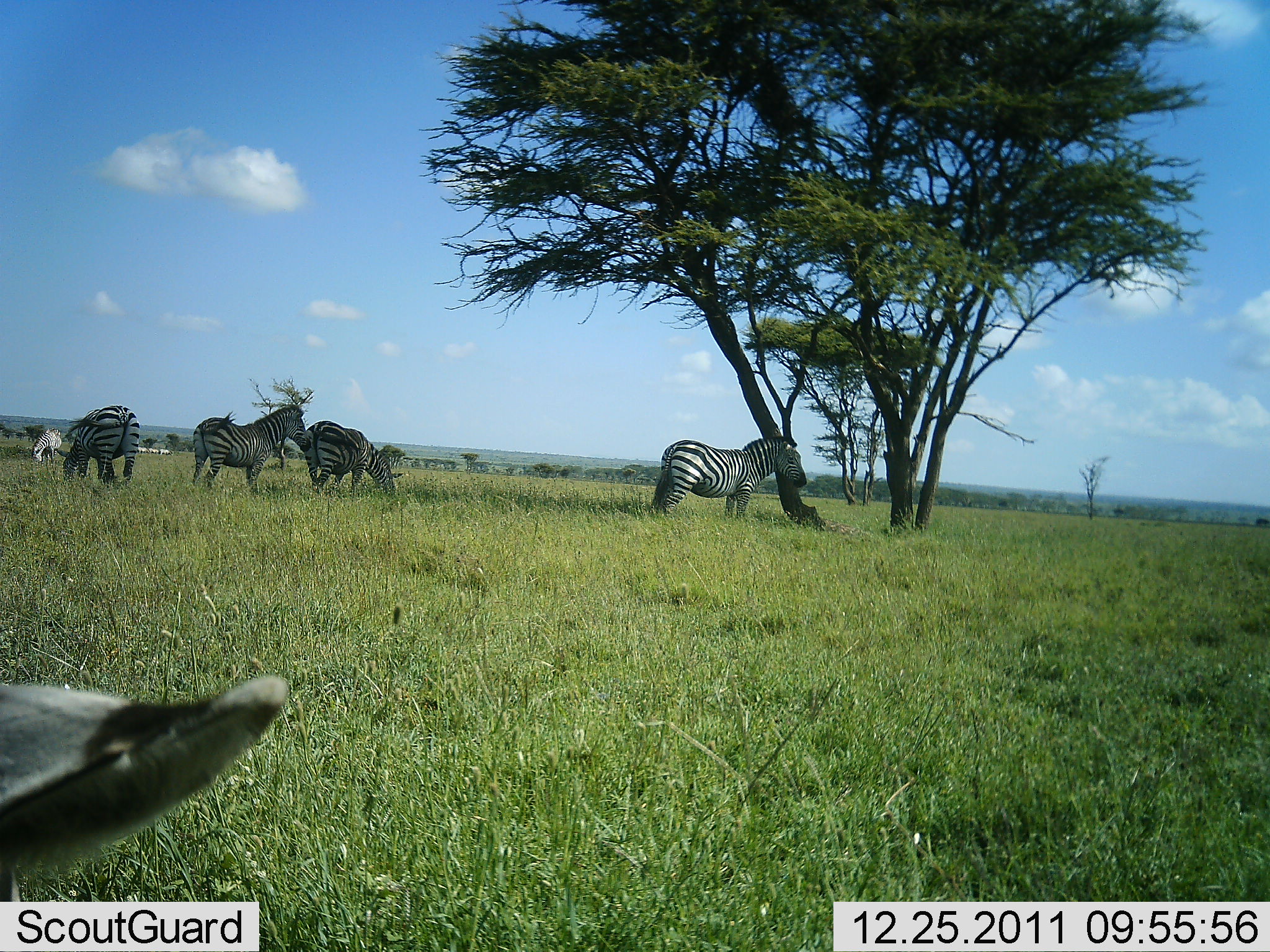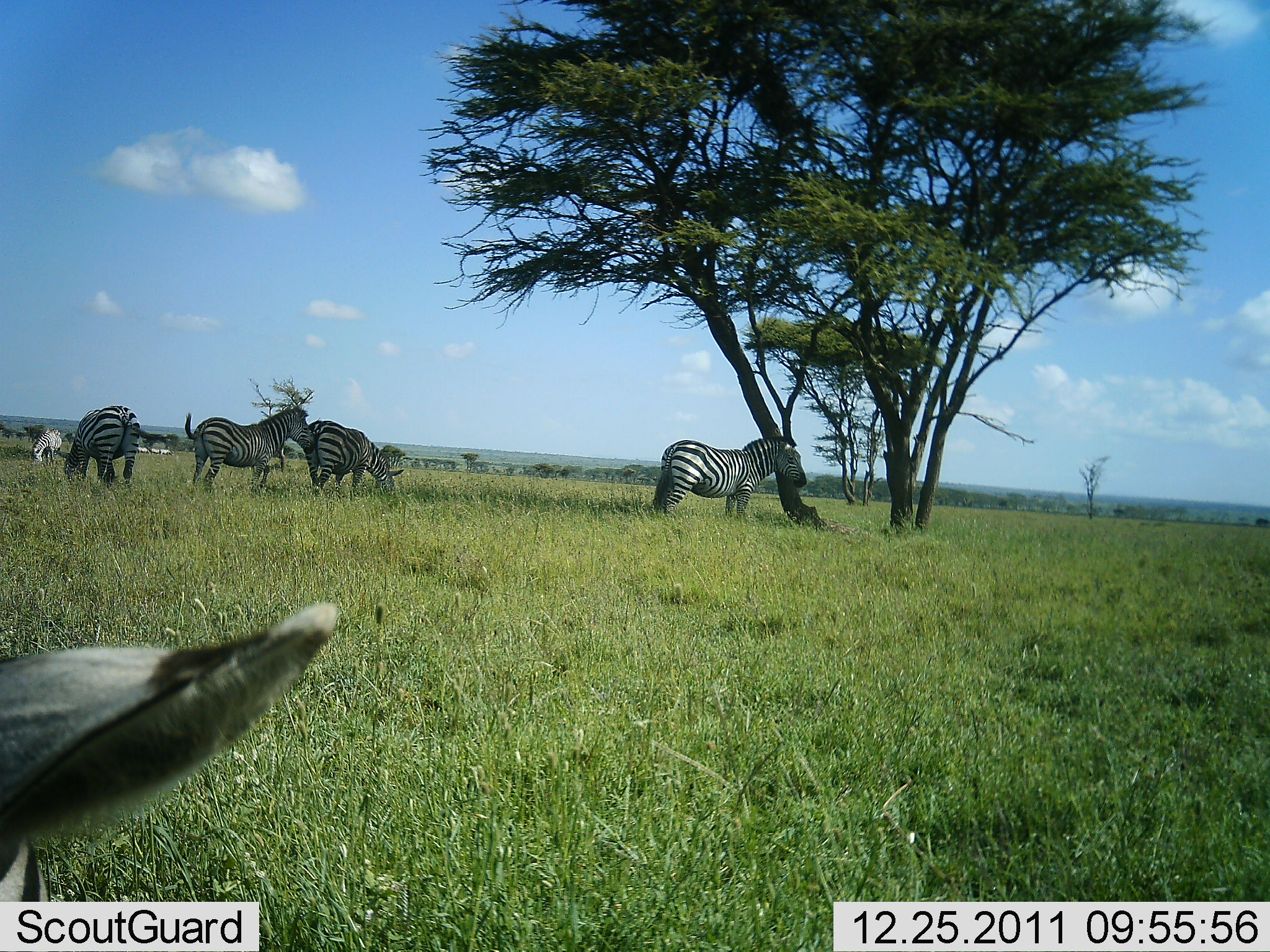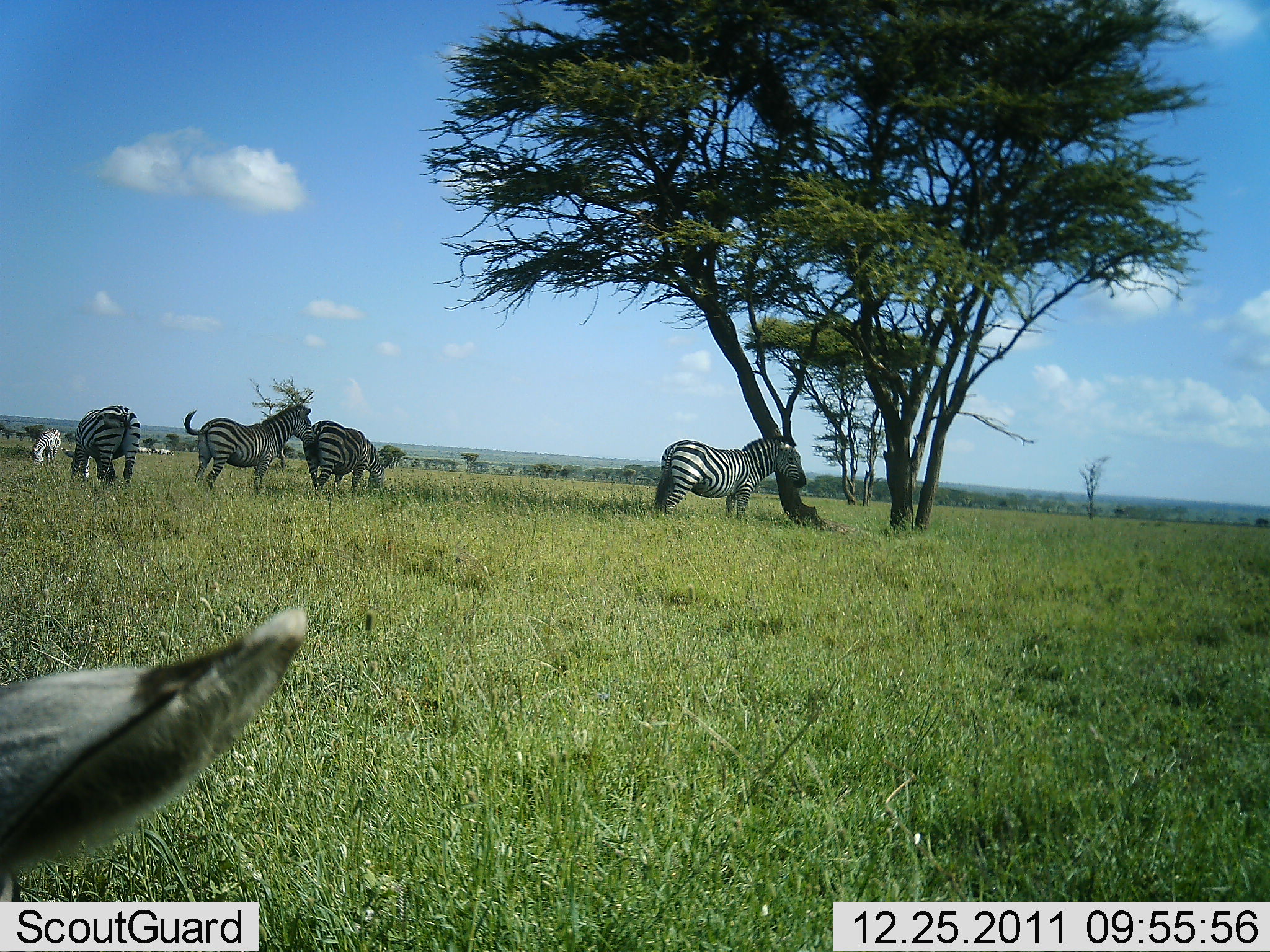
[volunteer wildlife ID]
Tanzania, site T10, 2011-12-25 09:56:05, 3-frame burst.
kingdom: Animalia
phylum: Chordata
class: Mammalia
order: Perissodactyla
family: Equidae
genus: Equus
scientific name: Equus quagga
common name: plains zebra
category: zebra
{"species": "zebra (plains zebra) (Equus quagga)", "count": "6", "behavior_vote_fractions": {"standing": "83%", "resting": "8%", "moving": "0%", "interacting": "33%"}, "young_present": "0%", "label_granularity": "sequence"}